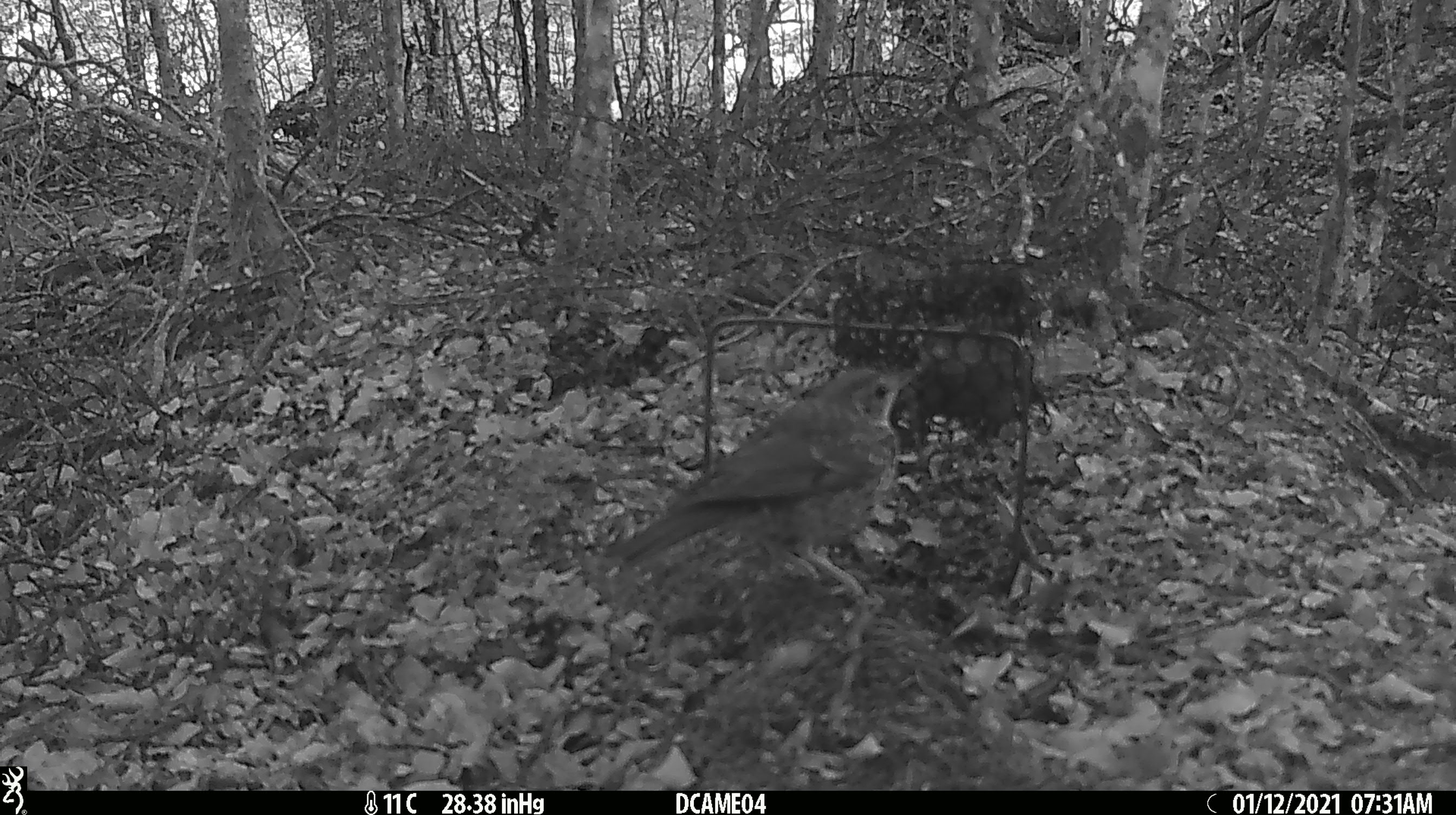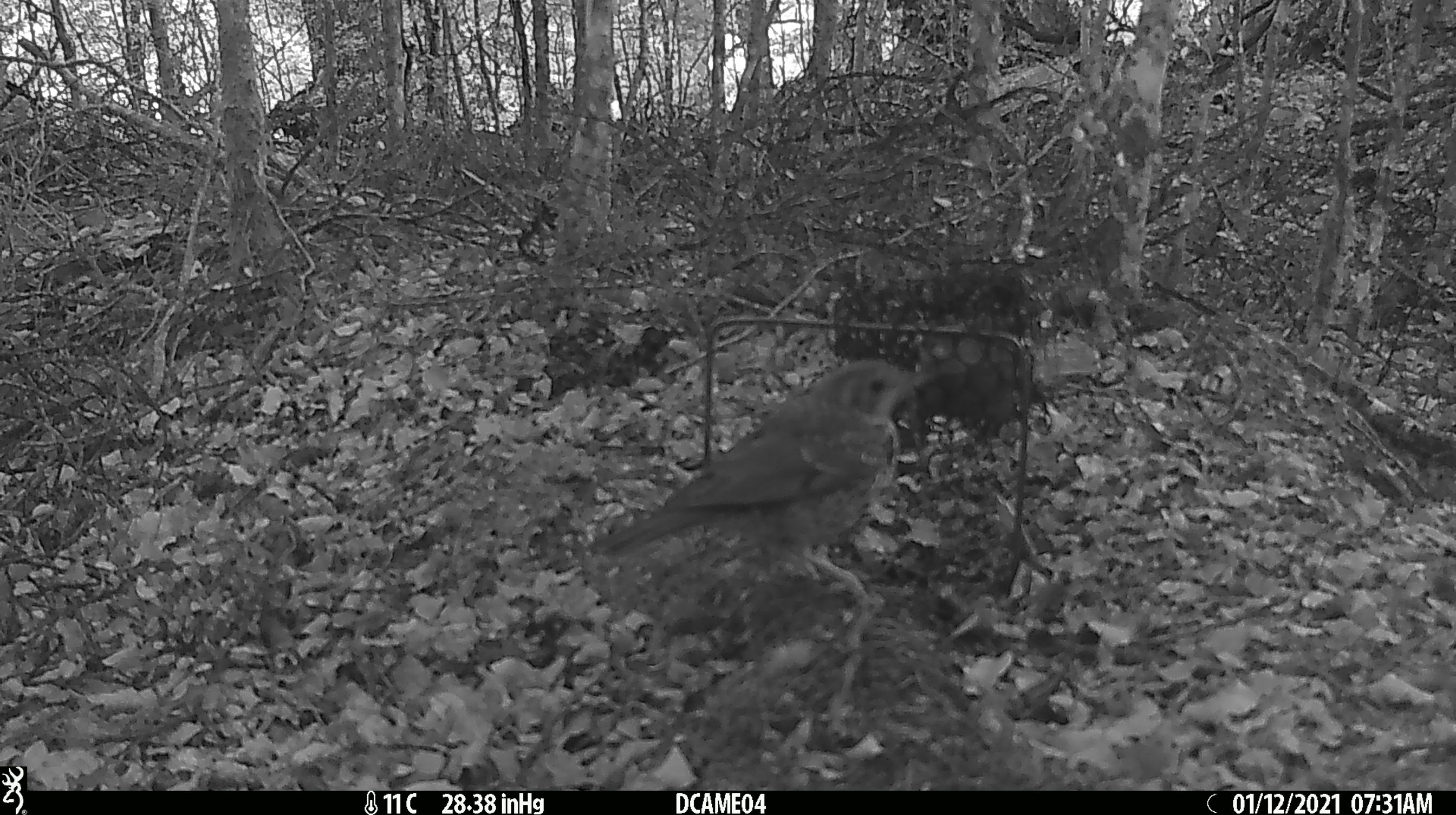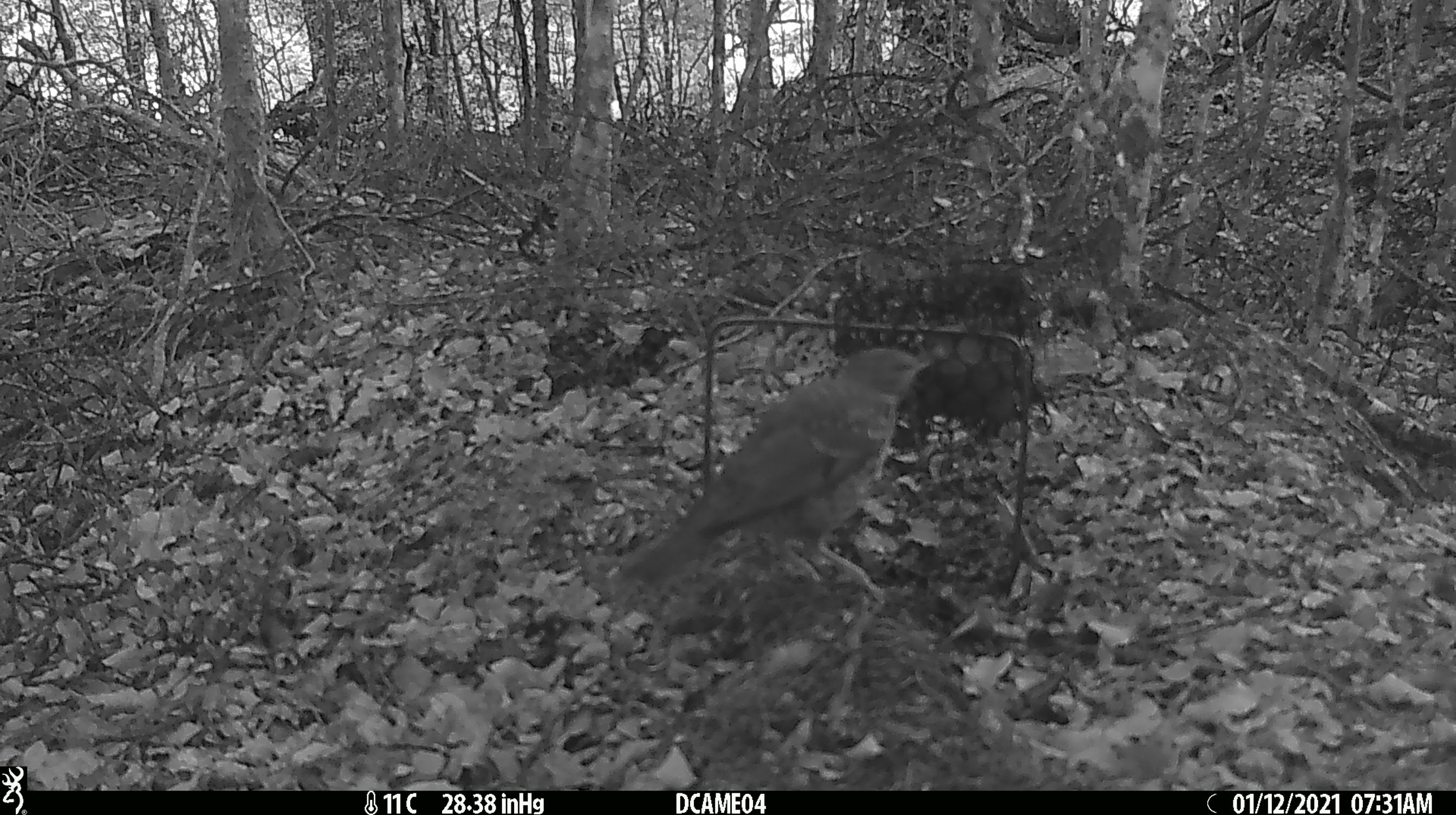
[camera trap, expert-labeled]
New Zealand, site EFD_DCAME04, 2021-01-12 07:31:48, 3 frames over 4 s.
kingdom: Animalia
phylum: Chordata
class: Aves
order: Passeriformes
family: Turdidae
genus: Turdus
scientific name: Turdus philomelos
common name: song thrush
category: thrush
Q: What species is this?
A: Thrush (song thrush) (Turdus philomelos).